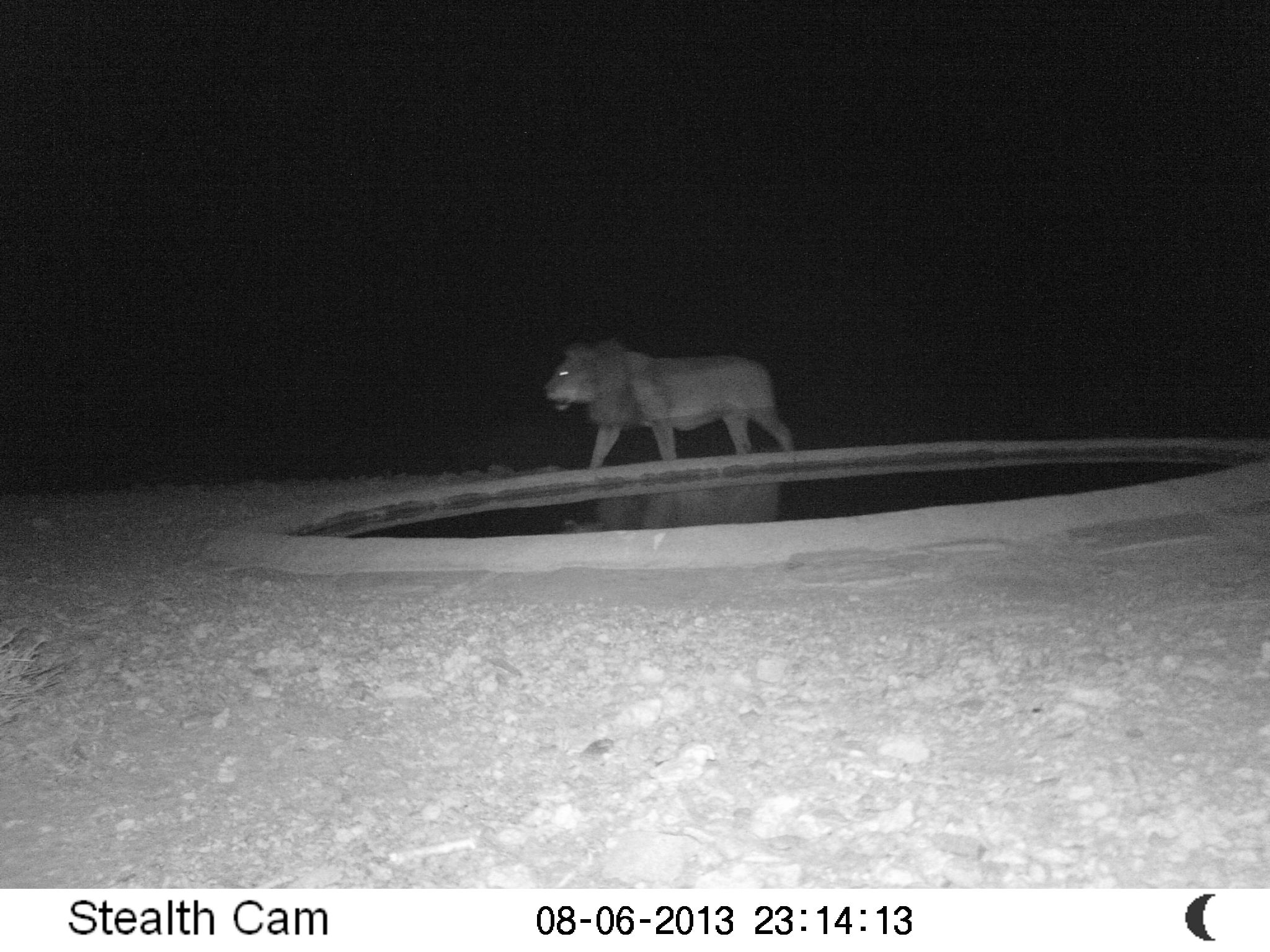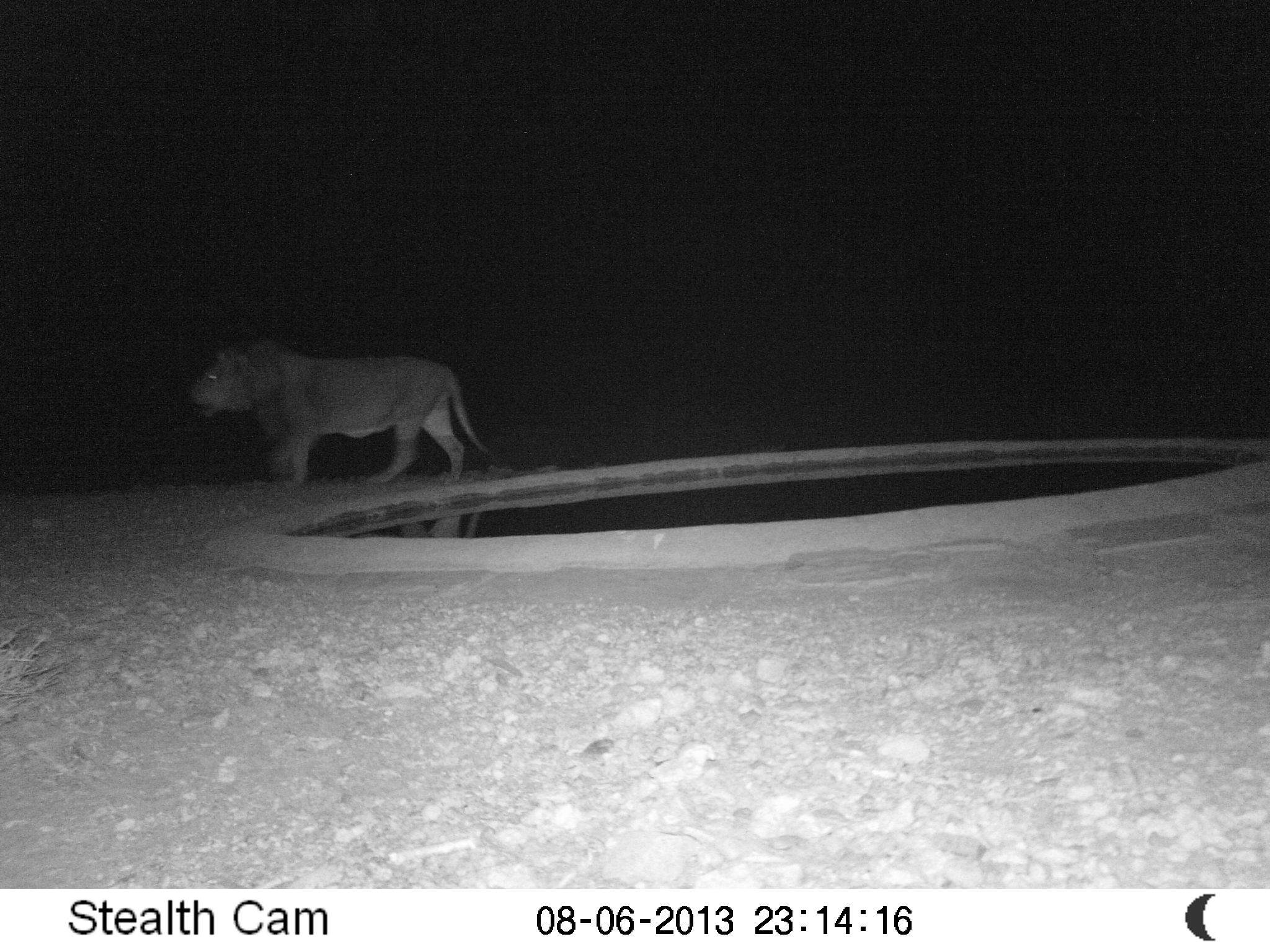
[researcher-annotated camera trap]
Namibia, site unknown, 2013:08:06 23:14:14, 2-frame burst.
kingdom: Animalia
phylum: Chordata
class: Mammalia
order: Carnivora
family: Felidae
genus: Panthera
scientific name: Panthera leo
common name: lion